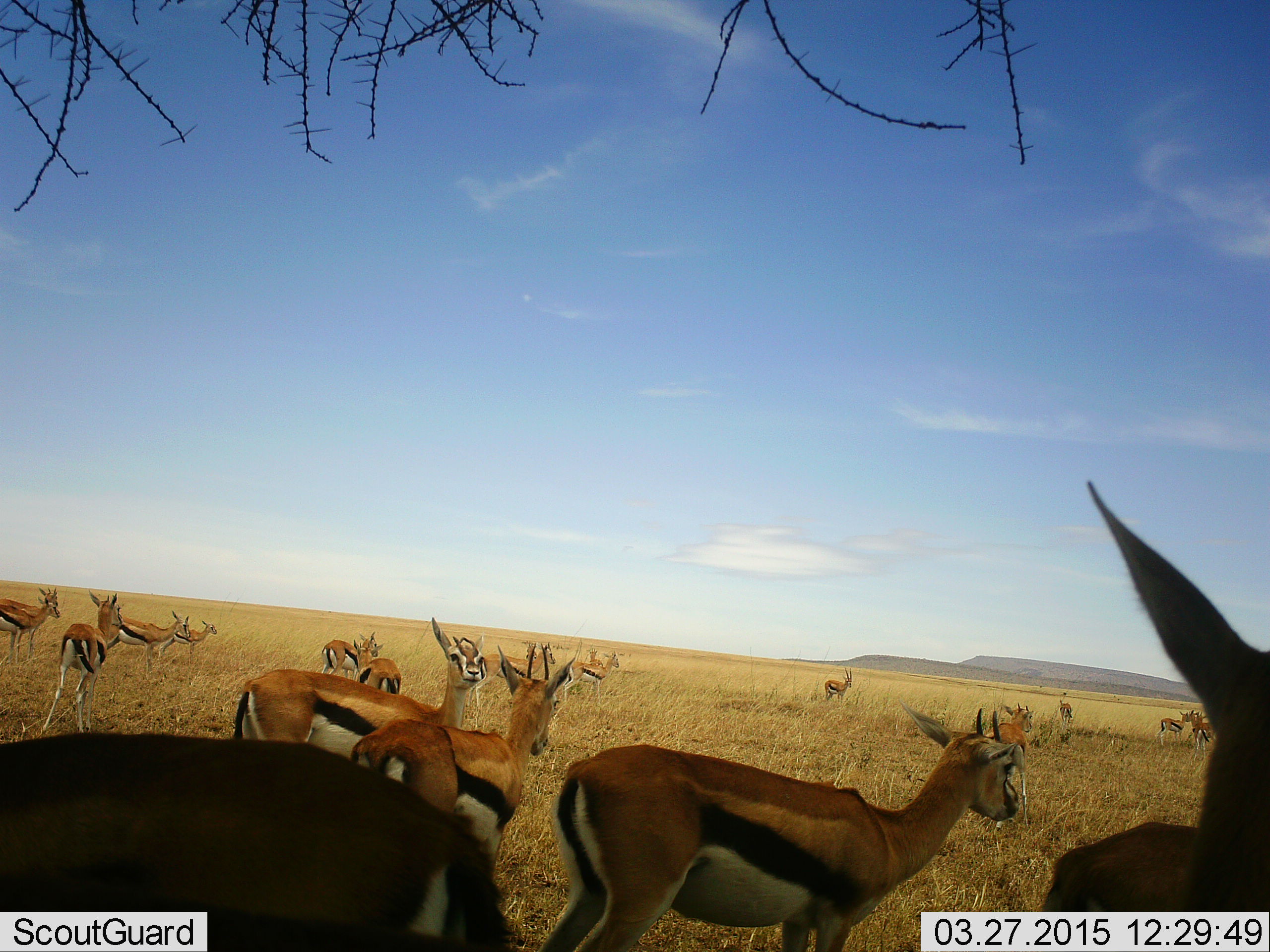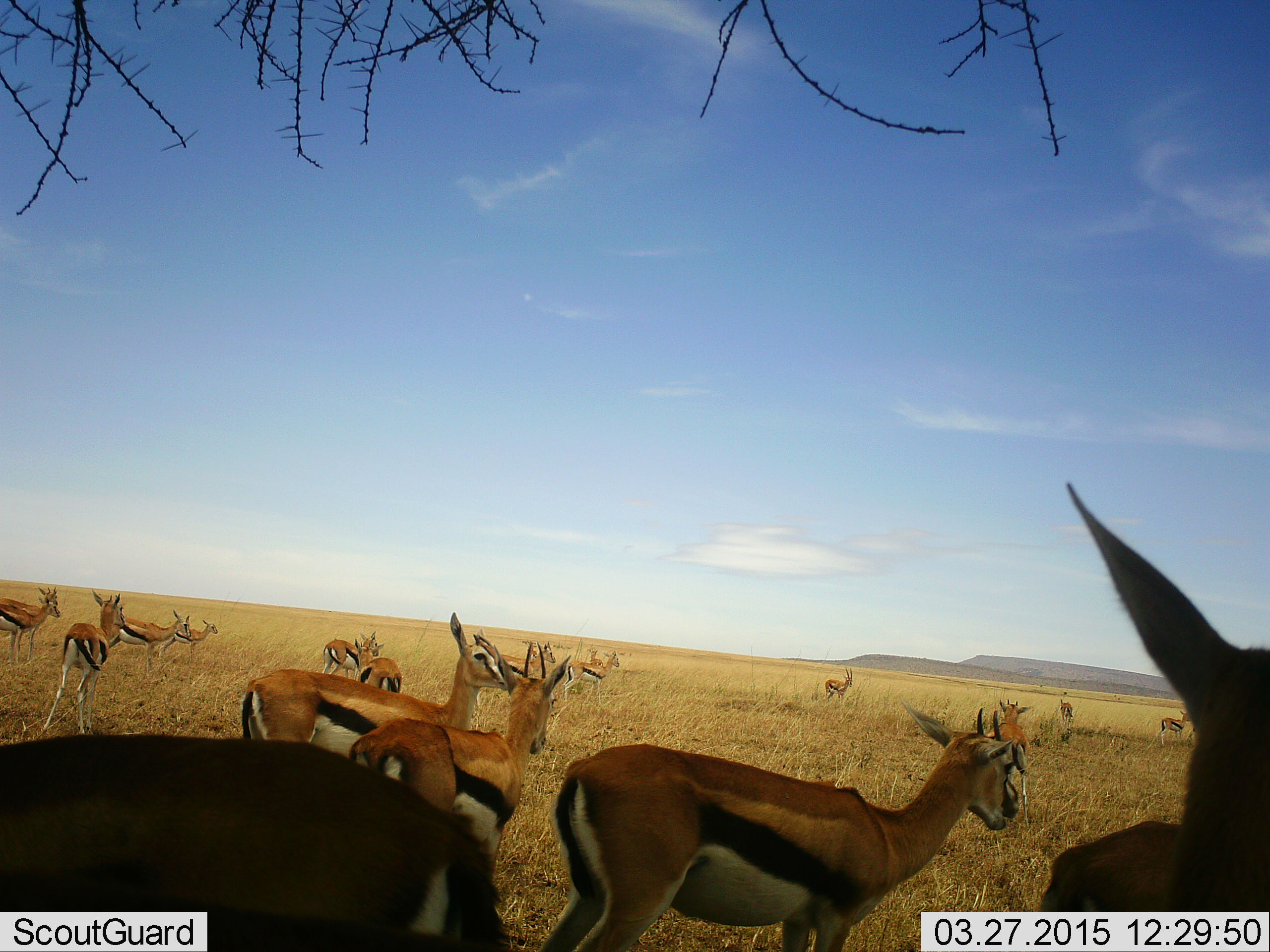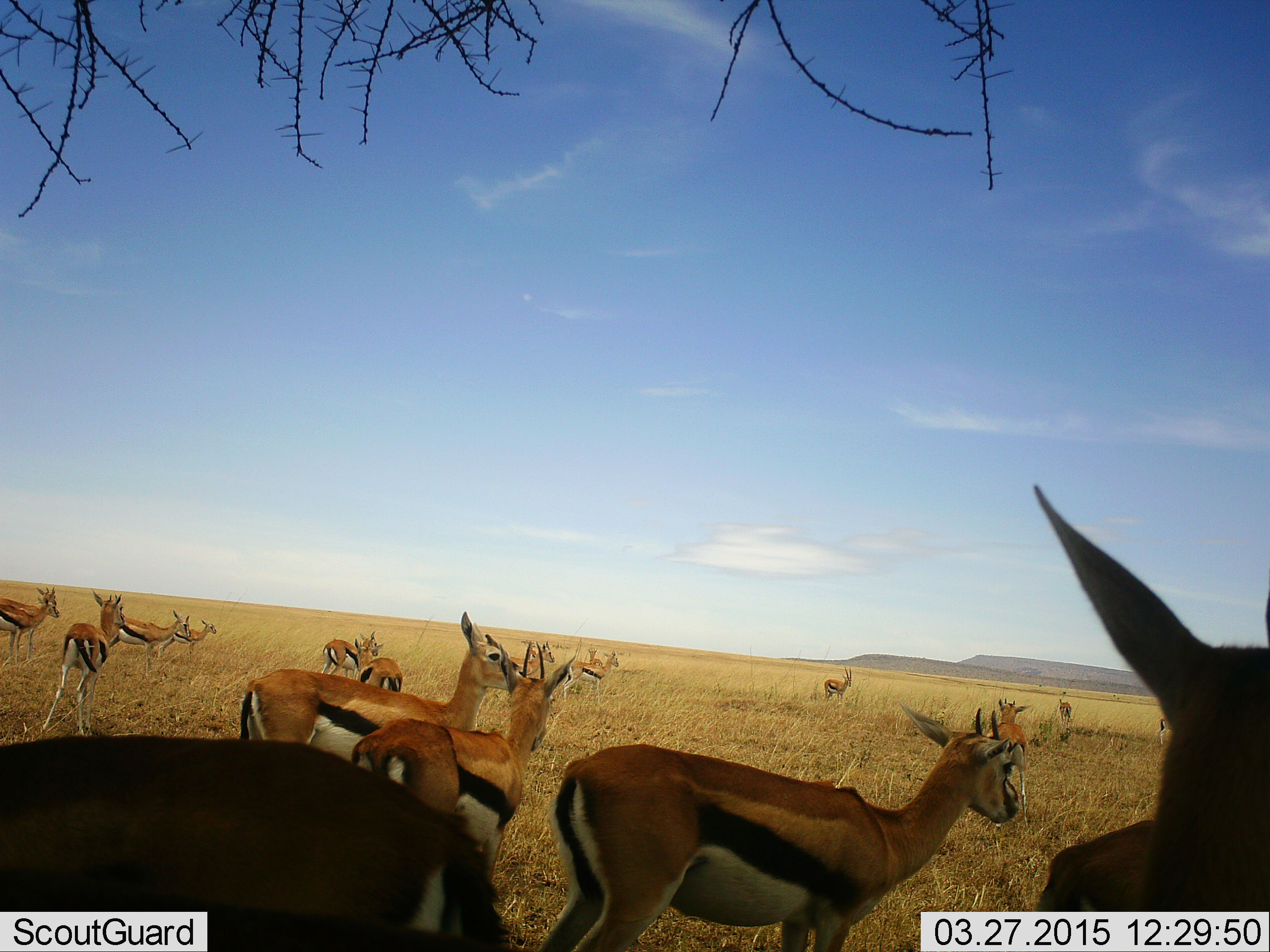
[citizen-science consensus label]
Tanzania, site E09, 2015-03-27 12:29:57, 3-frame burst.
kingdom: Animalia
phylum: Chordata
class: Mammalia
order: Artiodactyla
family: Bovidae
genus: Eudorcas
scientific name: Eudorcas thomsonii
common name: thomson's gazelle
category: gazellethomsons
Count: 11-50.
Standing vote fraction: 90%.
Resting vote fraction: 10%.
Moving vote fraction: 30%.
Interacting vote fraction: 0%.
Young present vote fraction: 10%.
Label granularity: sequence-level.